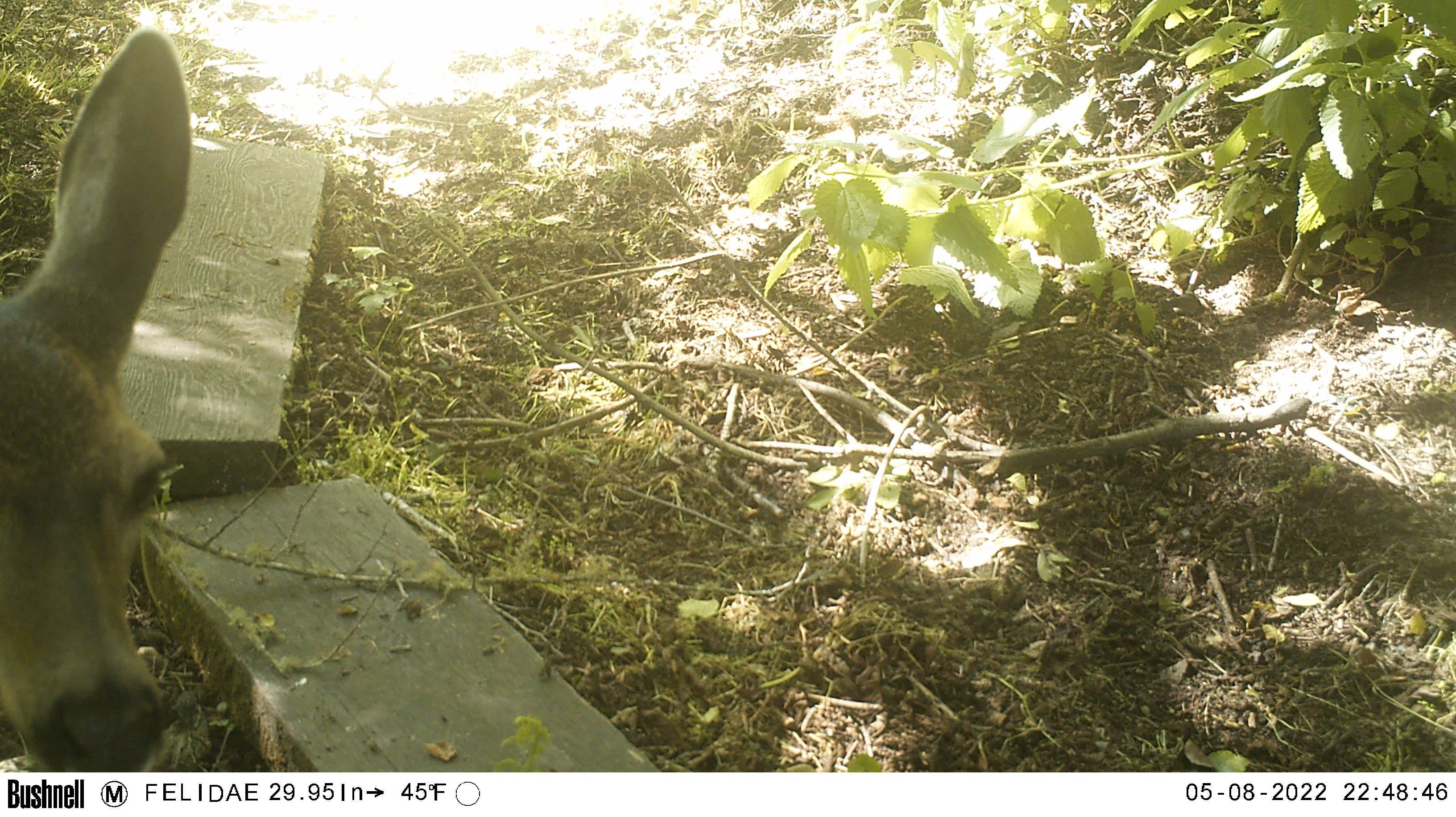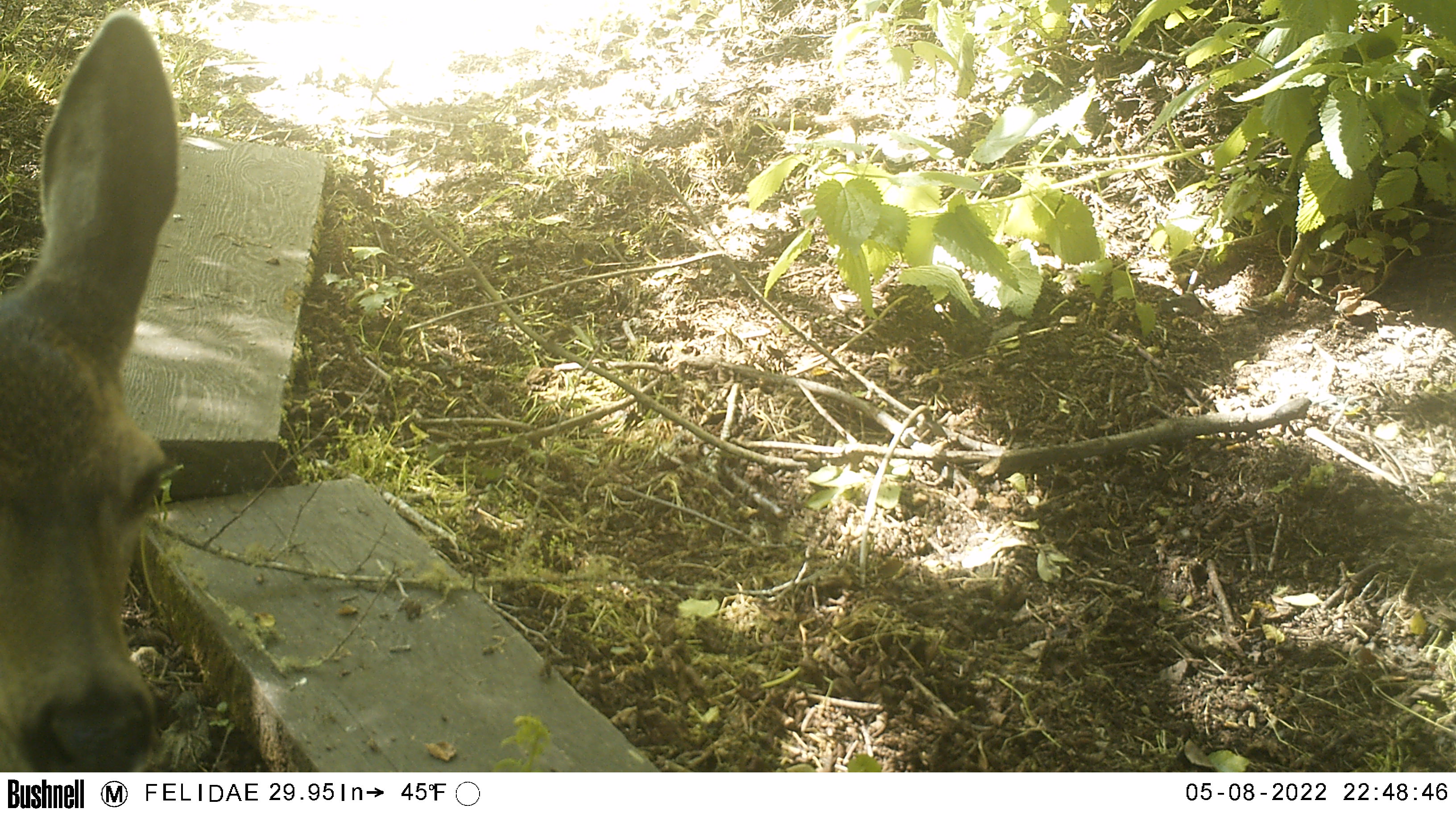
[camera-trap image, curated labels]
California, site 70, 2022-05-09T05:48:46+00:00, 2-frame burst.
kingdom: Animalia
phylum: Chordata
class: Mammalia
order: Artiodactyla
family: Cervidae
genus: Odocoileus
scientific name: Odocoileus hemionus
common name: mule deer